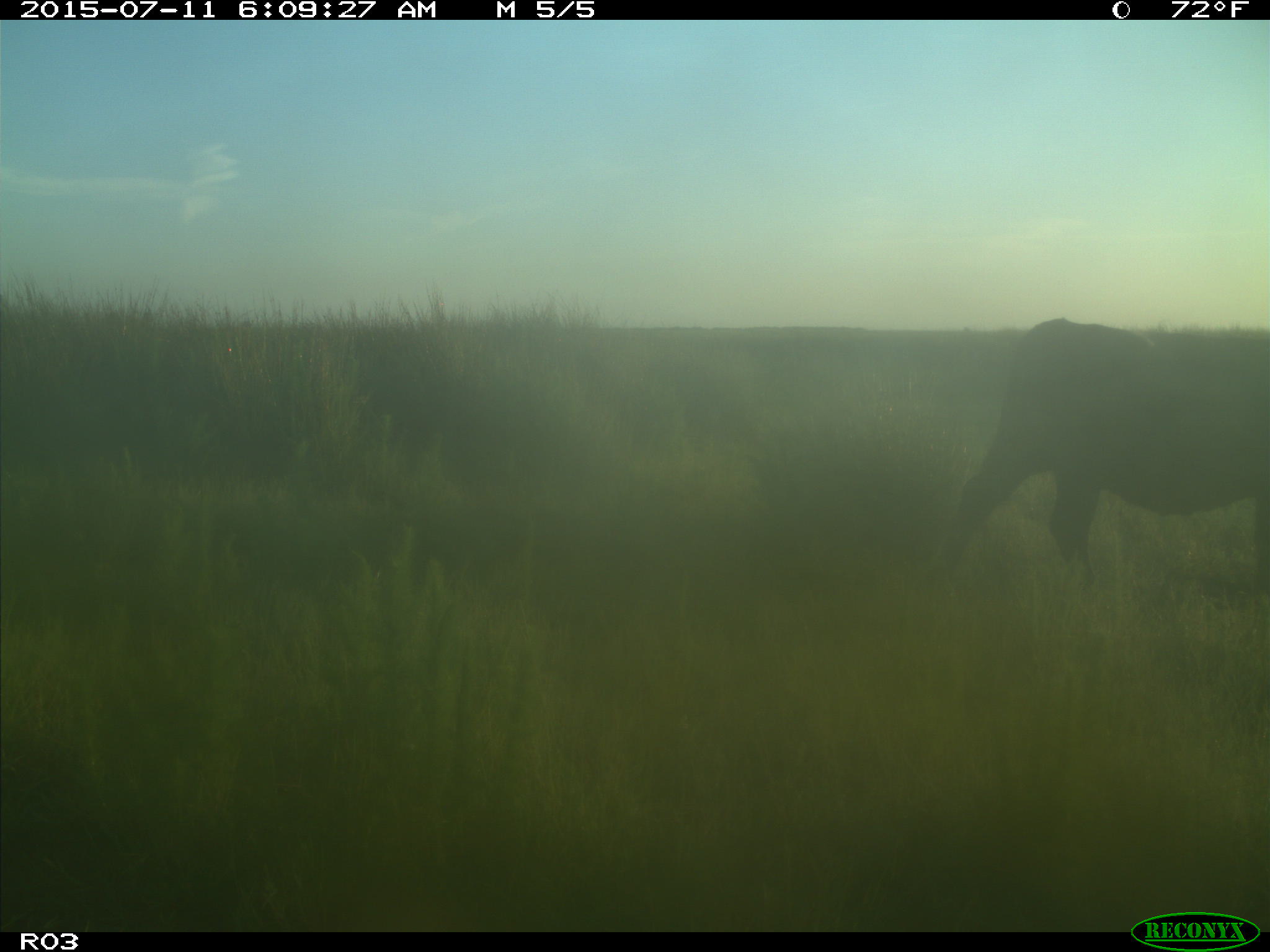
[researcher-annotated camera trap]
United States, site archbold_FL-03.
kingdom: Animalia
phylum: Chordata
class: Mammalia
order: Artiodactyla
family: Bovidae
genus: Bos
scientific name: Bos taurus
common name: domestic cow